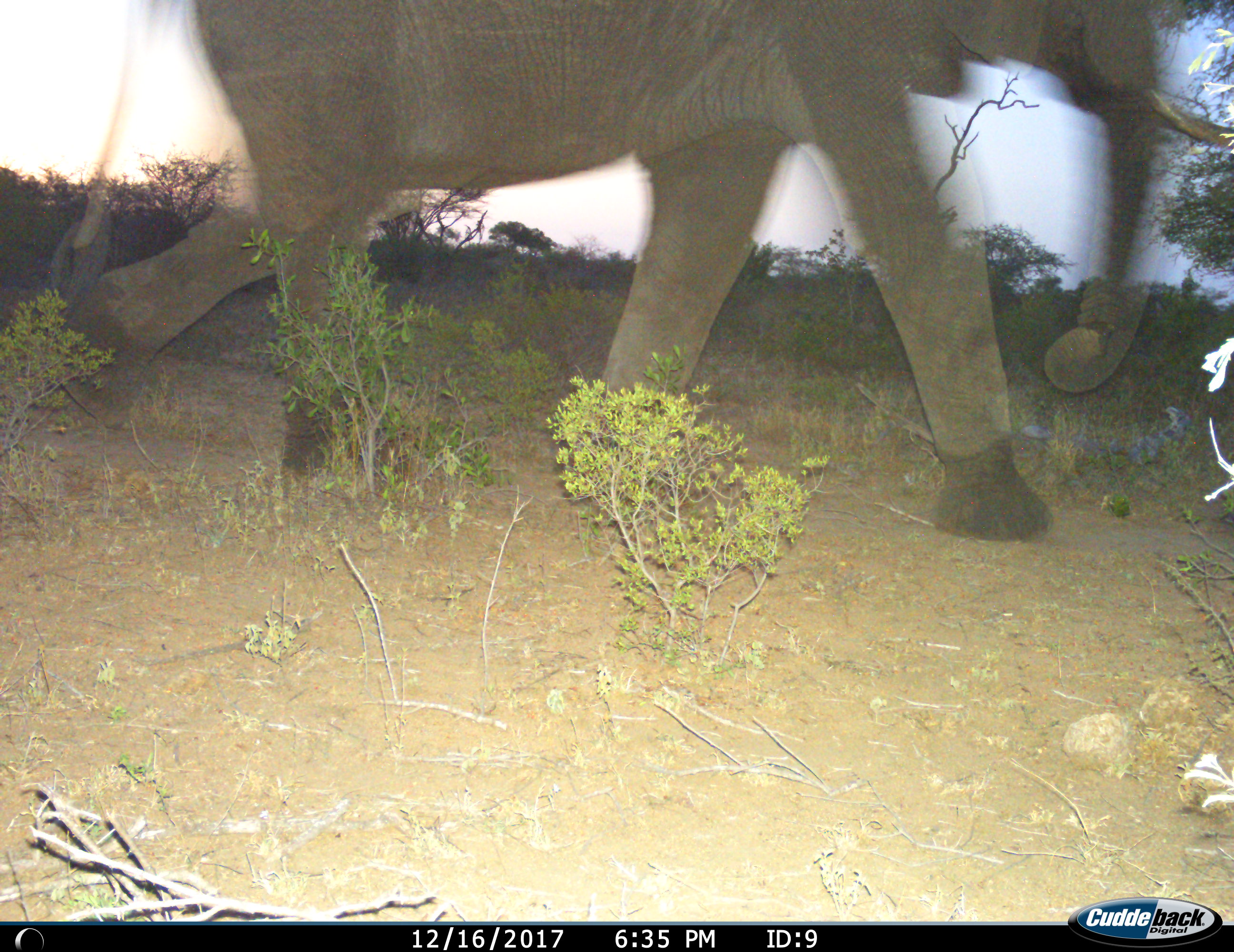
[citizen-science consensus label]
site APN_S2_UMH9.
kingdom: Animalia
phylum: Chordata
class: Mammalia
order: Proboscidea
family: Elephantidae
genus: Loxodonta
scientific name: Loxodonta africana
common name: african bush elephant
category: elephant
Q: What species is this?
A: Elephant (african bush elephant) (Loxodonta africana).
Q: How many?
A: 1.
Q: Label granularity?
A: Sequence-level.